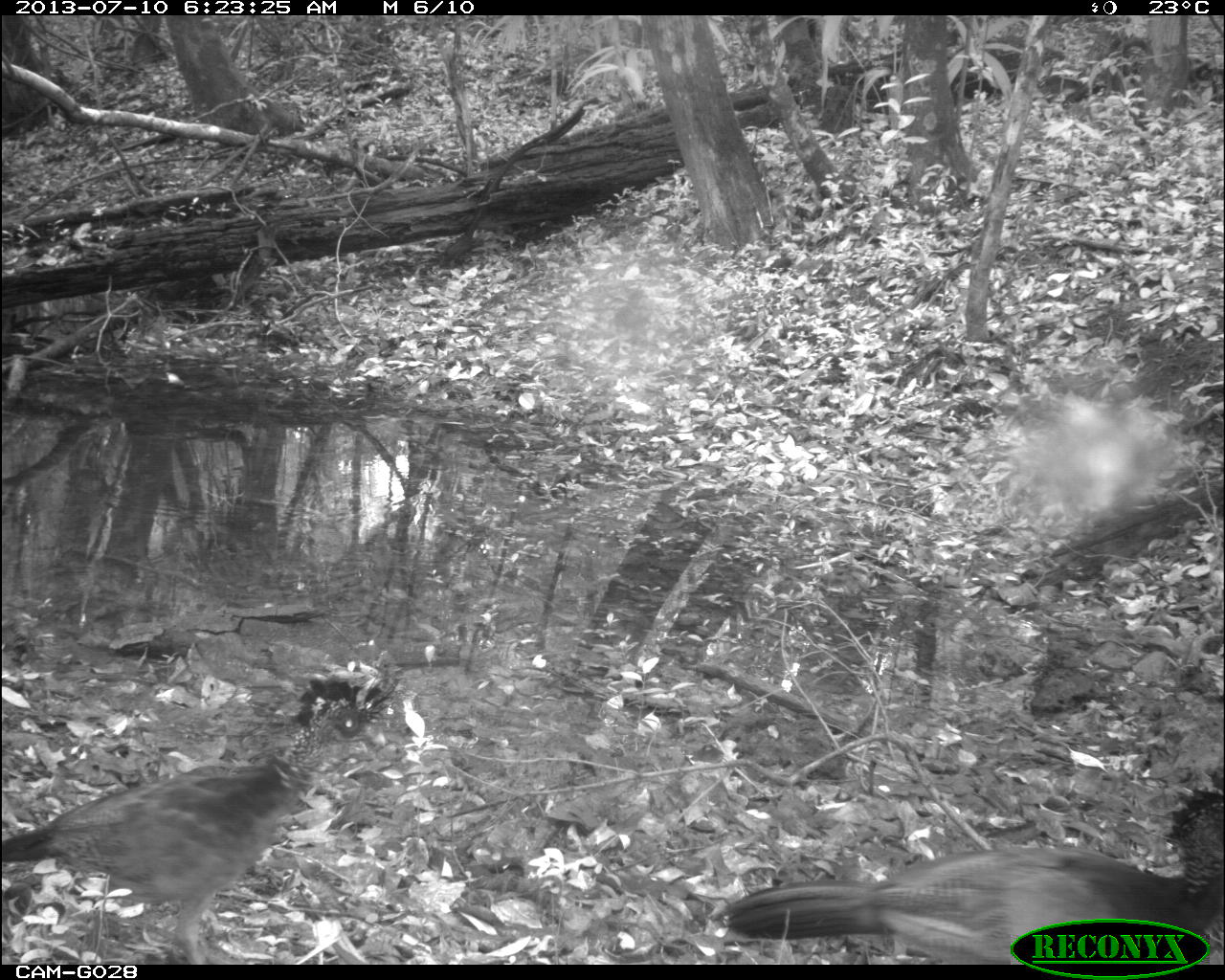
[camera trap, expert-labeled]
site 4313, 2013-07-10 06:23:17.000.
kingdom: Animalia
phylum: Chordata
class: Aves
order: Galliformes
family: Cracidae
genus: Crax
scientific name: Crax rubra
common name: great curassow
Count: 2.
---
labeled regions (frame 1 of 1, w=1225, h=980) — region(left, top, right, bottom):
crax rubra: region(2, 675, 388, 963); region(717, 787, 1222, 964)